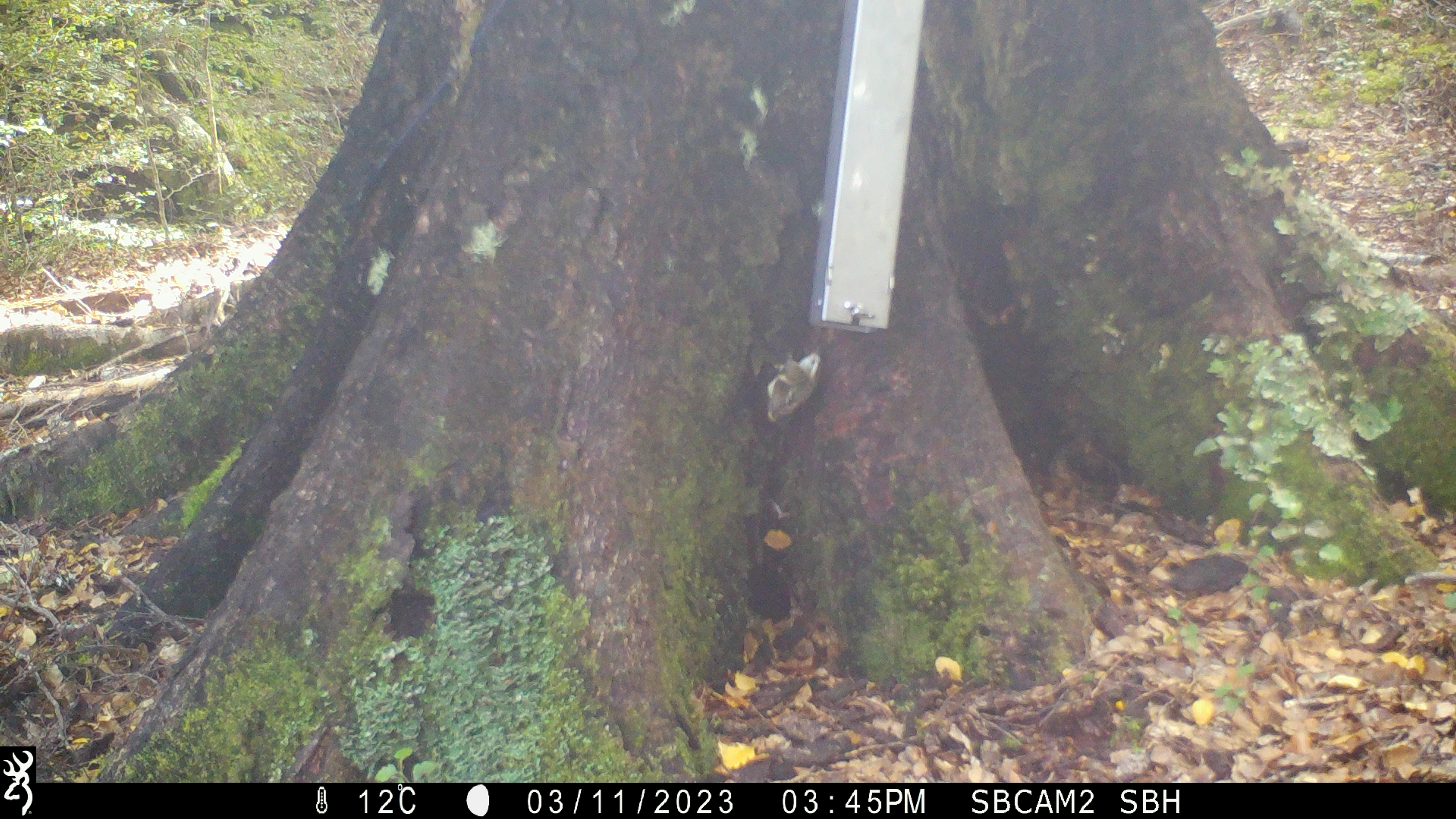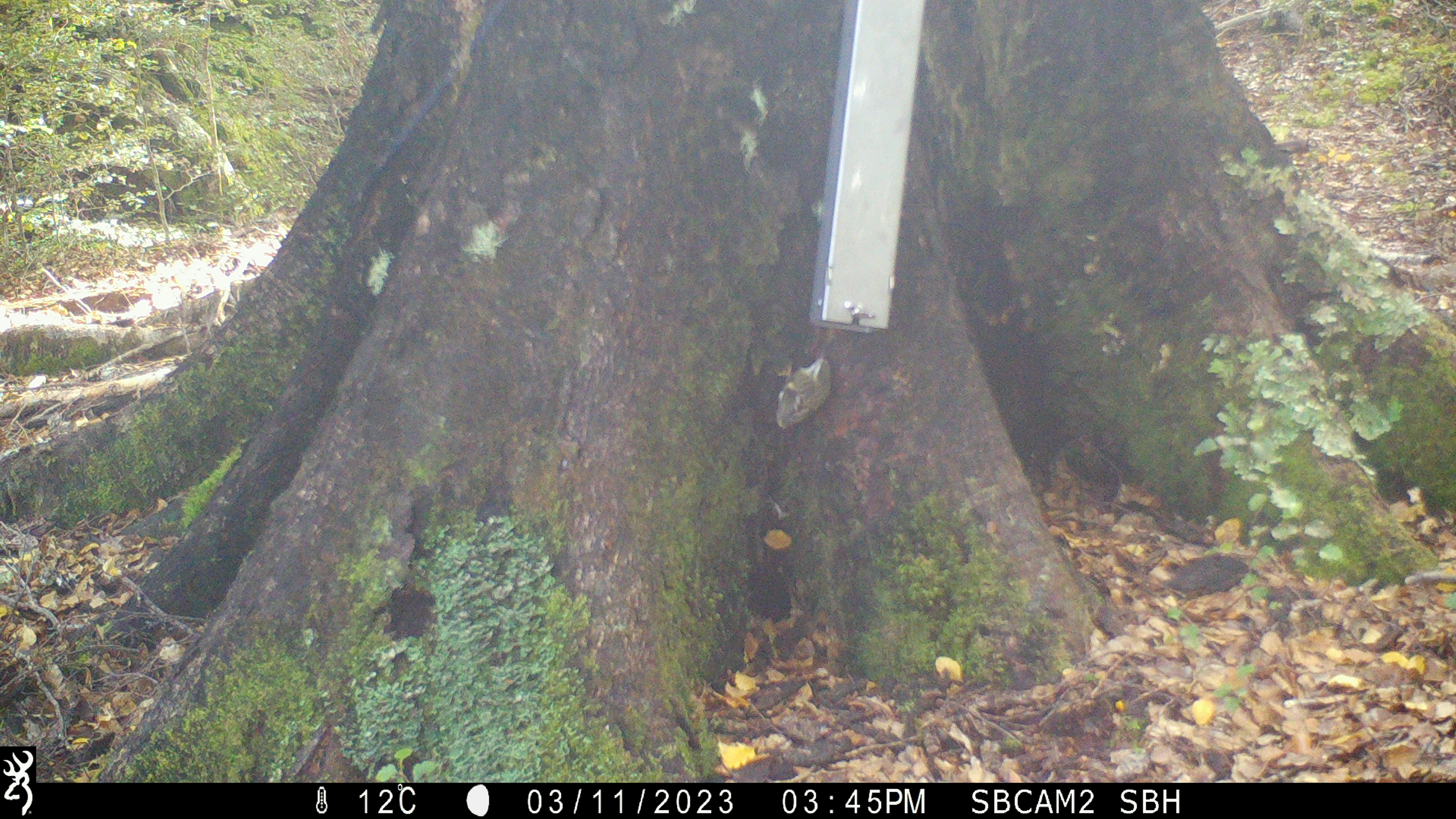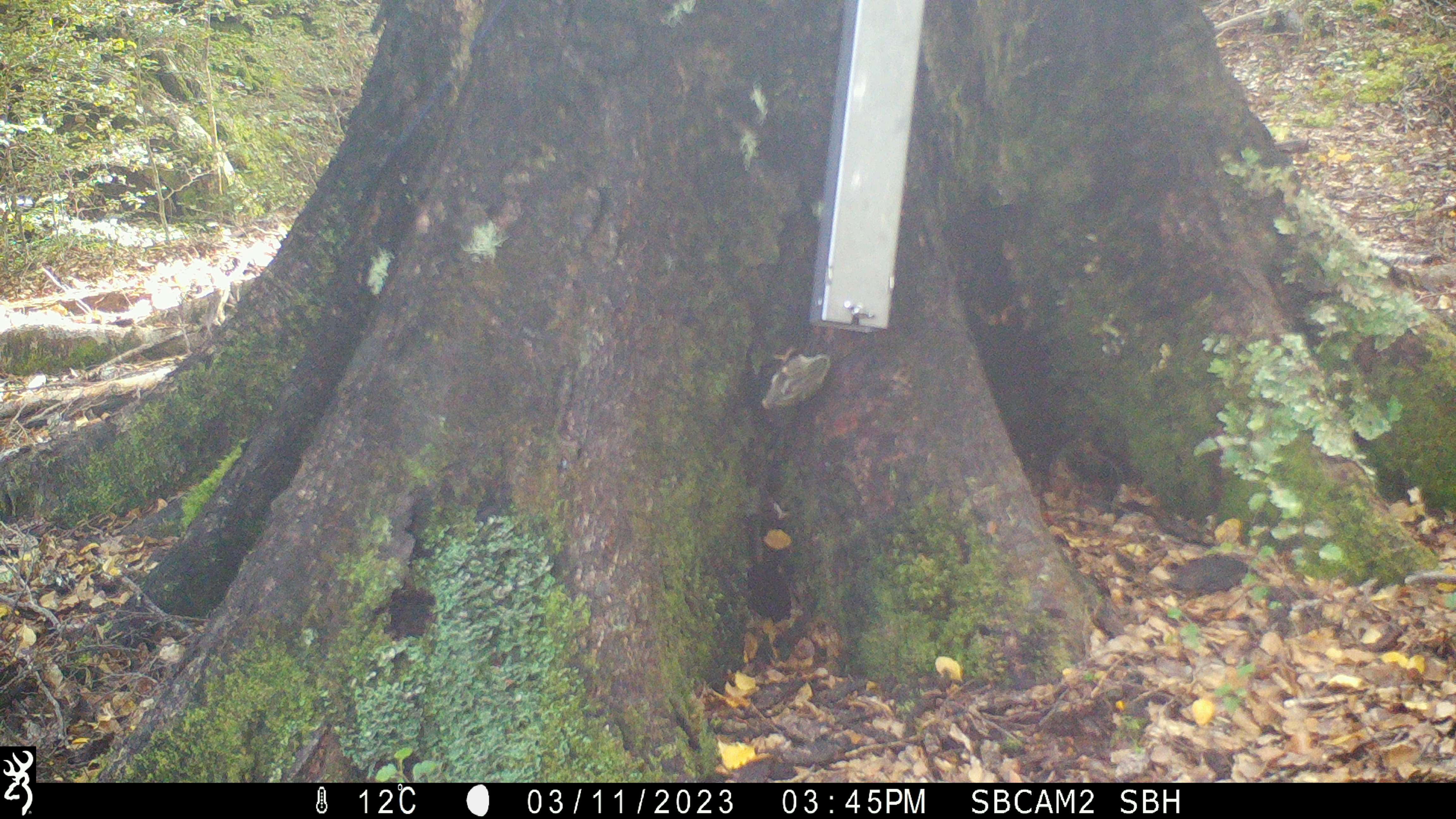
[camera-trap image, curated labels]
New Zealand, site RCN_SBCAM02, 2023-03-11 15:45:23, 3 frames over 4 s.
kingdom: Animalia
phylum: Chordata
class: Aves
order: Passeriformes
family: Acanthisittidae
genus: Acanthisitta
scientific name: Acanthisitta chloris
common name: rifleman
Rifleman (Acanthisitta chloris).